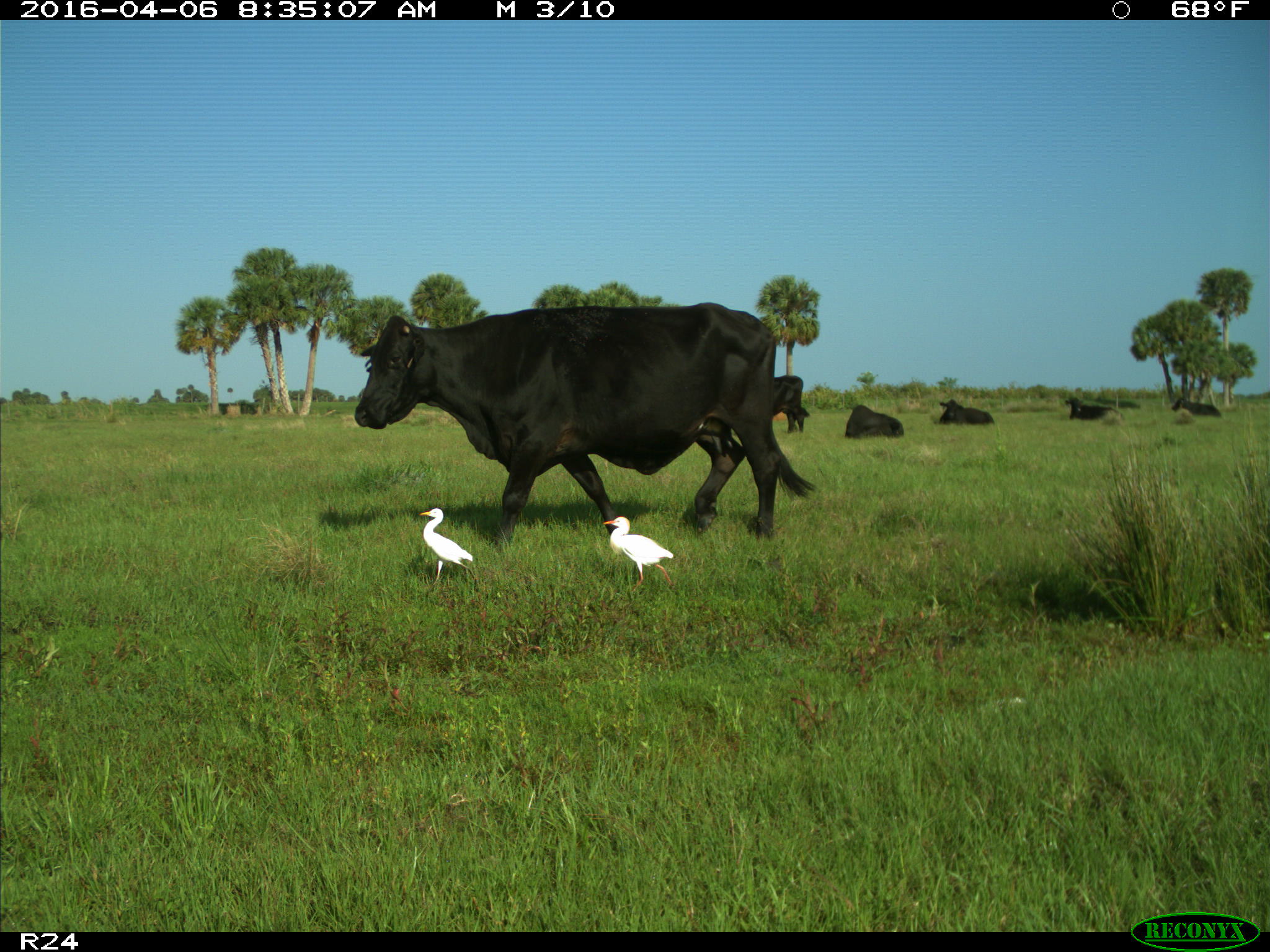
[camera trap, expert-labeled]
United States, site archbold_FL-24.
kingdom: Animalia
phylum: Chordata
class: Mammalia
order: Artiodactyla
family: Bovidae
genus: Bos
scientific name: Bos taurus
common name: domestic cow